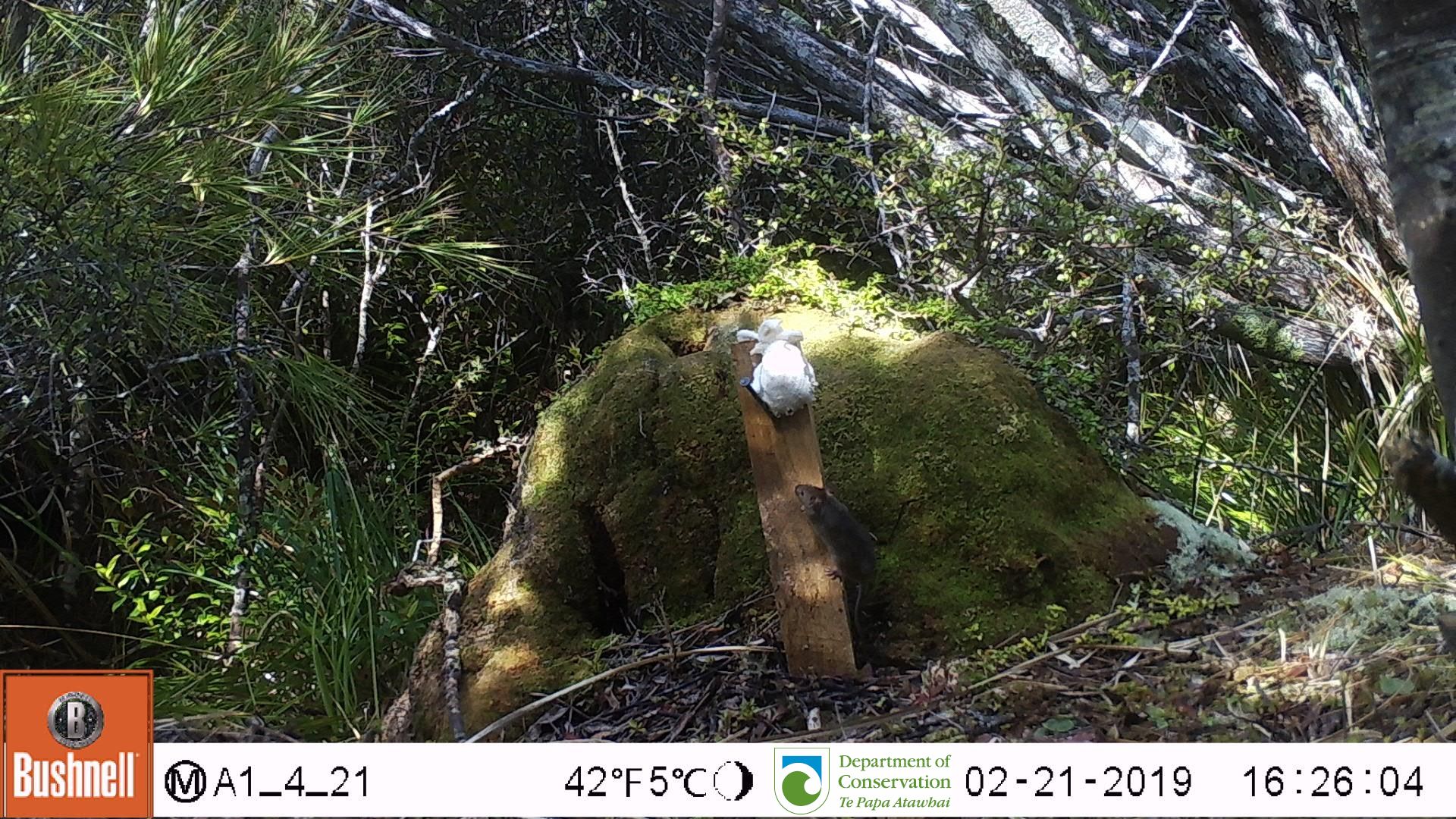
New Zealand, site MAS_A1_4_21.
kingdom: Animalia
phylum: Chordata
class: Mammalia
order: Rodentia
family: Muridae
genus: Mus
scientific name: Mus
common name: mouse